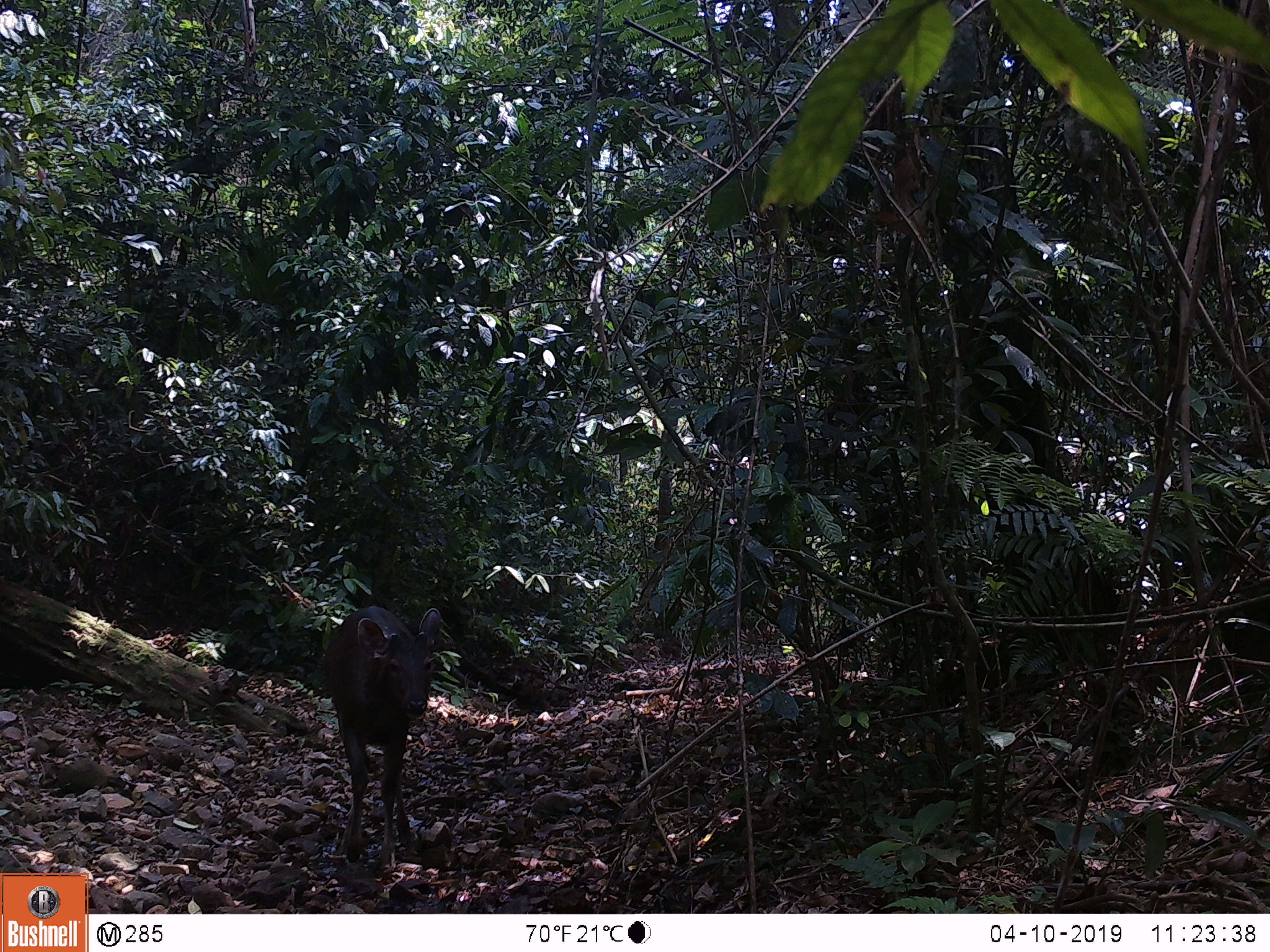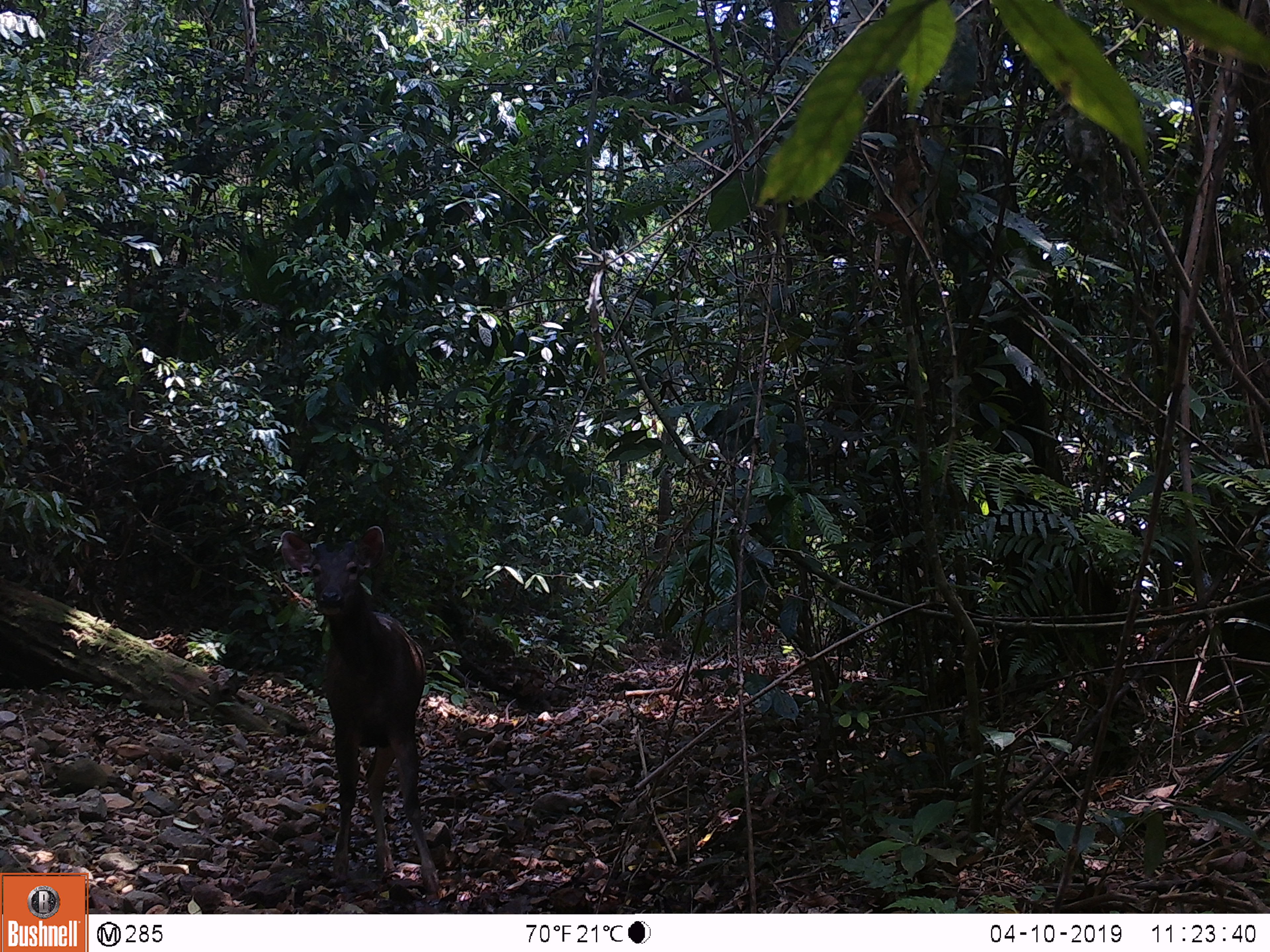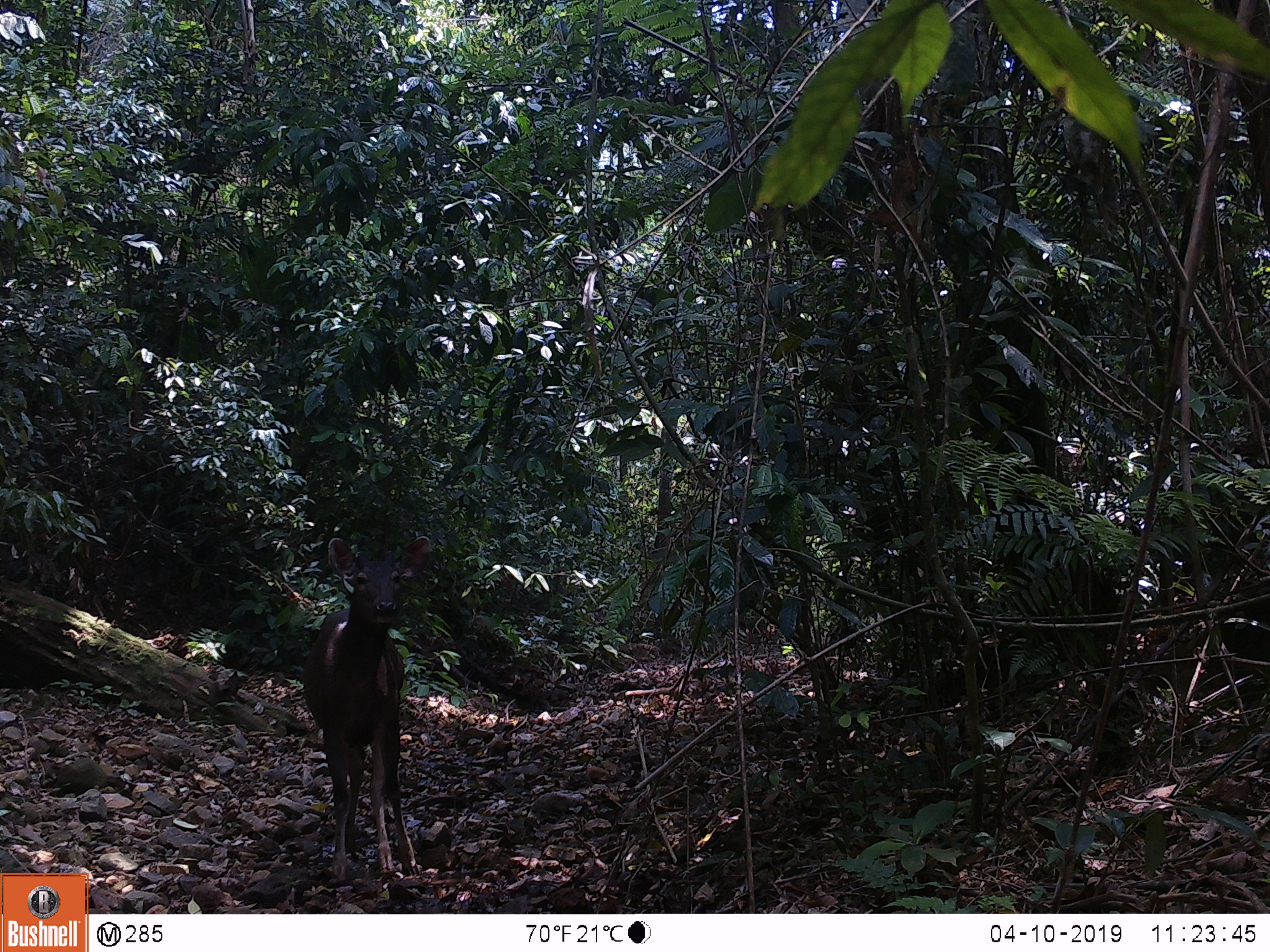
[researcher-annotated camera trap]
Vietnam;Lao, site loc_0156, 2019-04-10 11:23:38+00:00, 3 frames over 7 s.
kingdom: Animalia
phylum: Chordata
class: Mammalia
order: Artiodactyla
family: Cervidae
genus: Rusa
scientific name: Rusa unicolor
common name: sambar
Sambar (Rusa unicolor). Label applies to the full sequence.